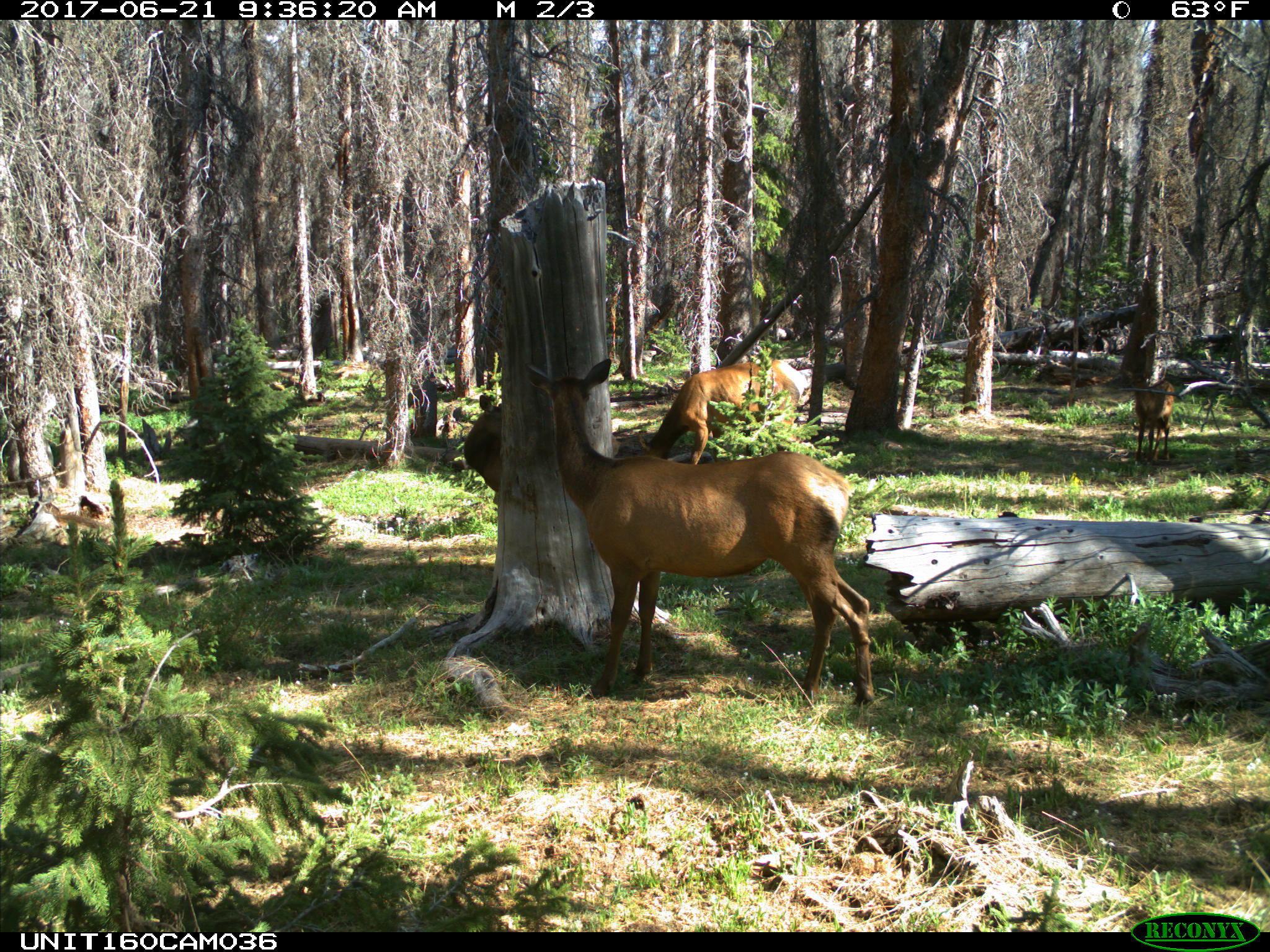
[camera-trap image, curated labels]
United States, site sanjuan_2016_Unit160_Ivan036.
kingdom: Animalia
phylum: Chordata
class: Mammalia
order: Artiodactyla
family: Cervidae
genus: Cervus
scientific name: Cervus elaphus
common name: red deer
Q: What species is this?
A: Cervus elaphus (red deer).